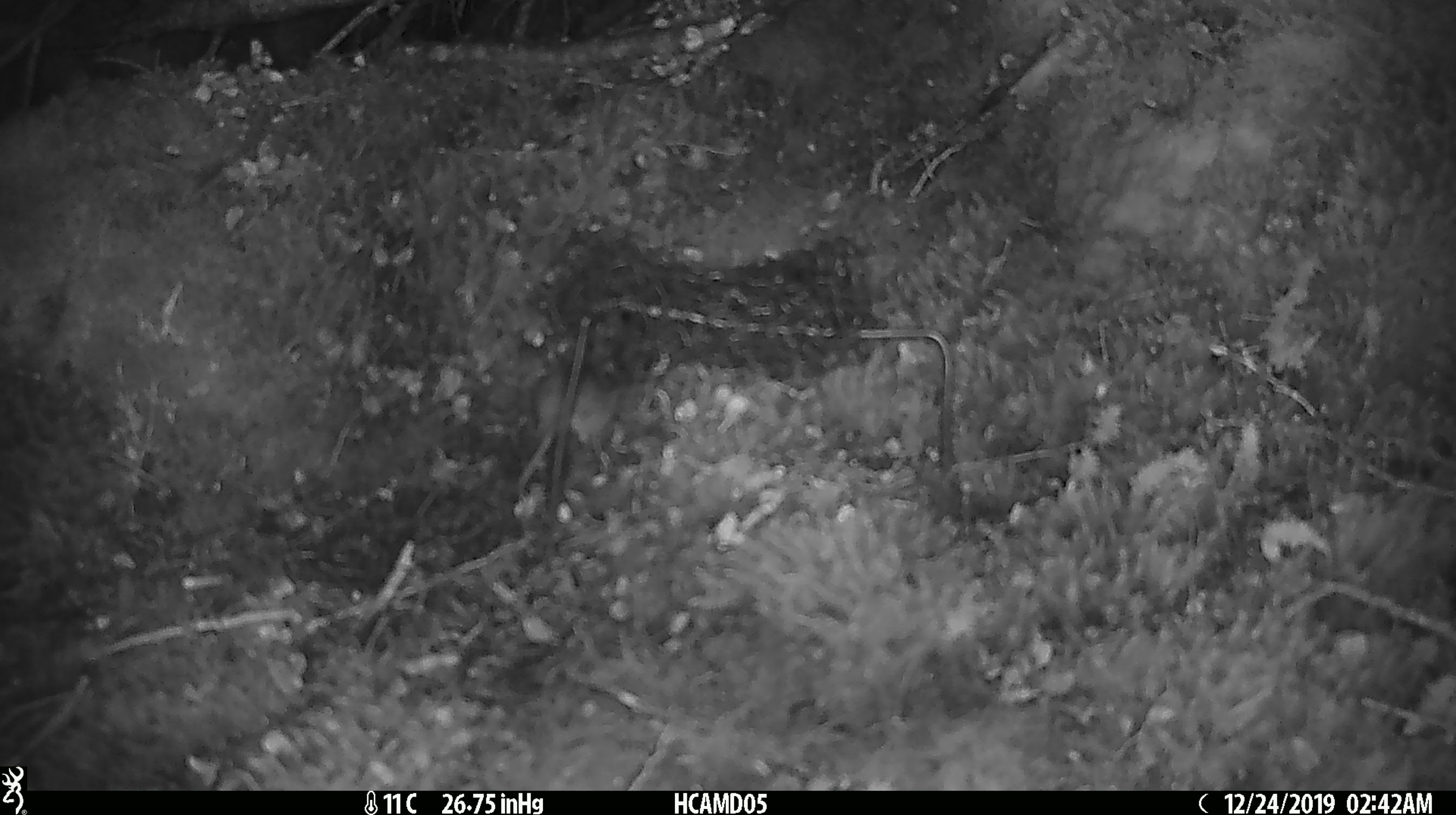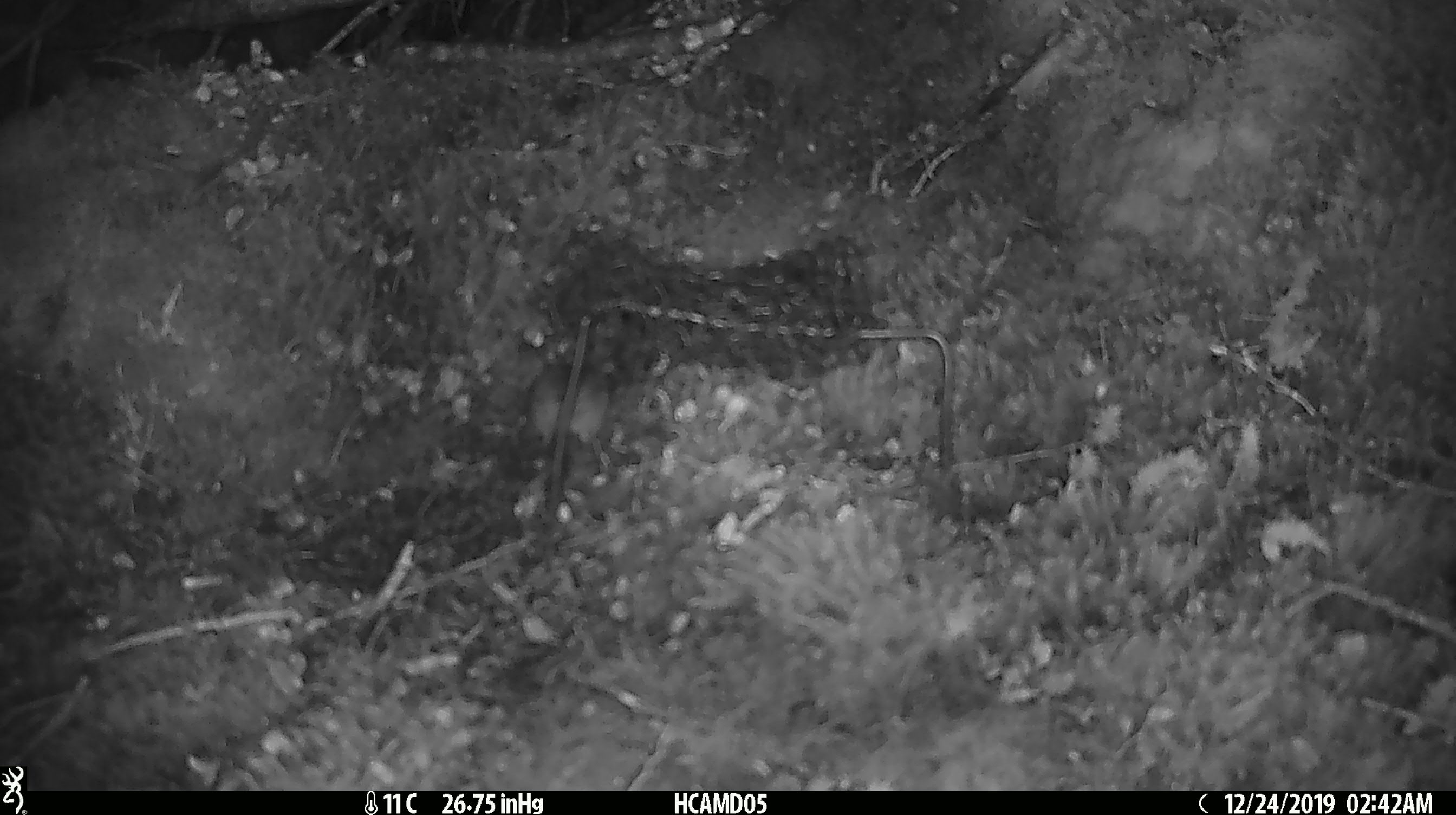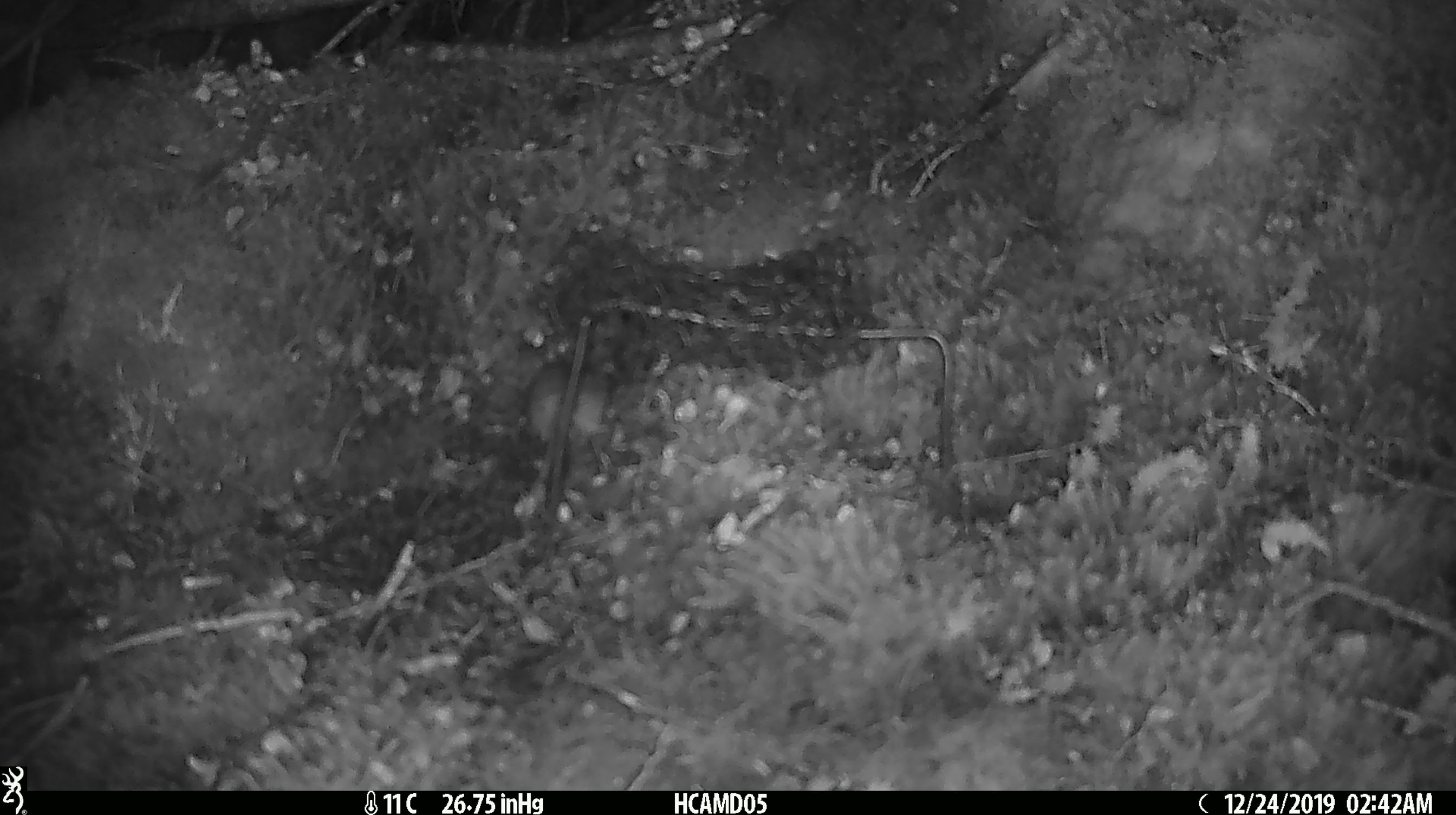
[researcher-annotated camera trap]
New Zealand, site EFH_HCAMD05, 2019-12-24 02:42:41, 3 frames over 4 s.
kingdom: Animalia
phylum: Chordata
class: Mammalia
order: Rodentia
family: Muridae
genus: Mus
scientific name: Mus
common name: mouse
Mouse (Mus).